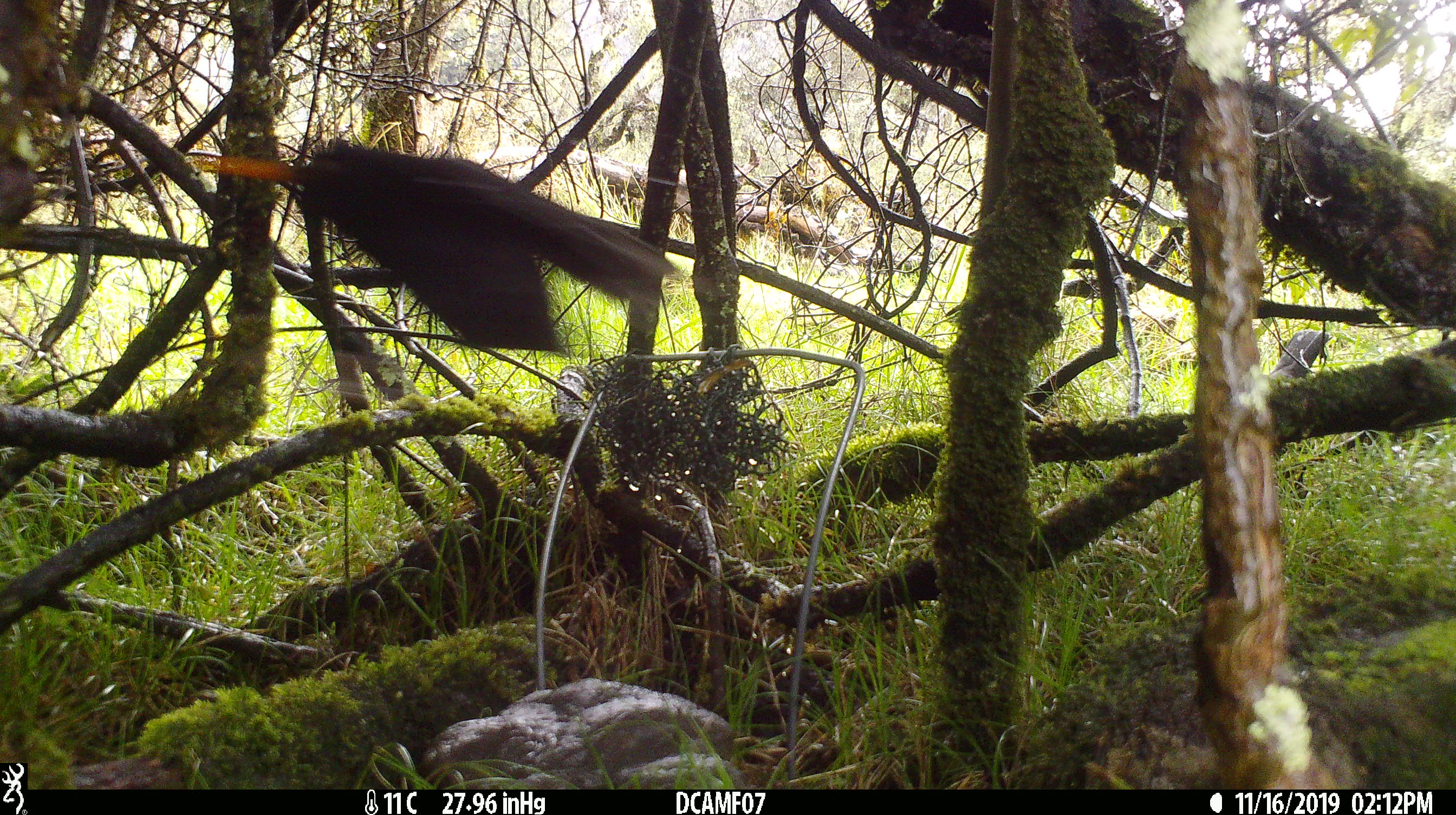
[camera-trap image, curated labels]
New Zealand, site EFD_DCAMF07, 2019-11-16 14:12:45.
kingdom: Animalia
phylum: Chordata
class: Aves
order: Passeriformes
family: Turdidae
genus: Turdus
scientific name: Turdus merula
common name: eurasian blackbird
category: blackbird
Blackbird (eurasian blackbird) (Turdus merula).